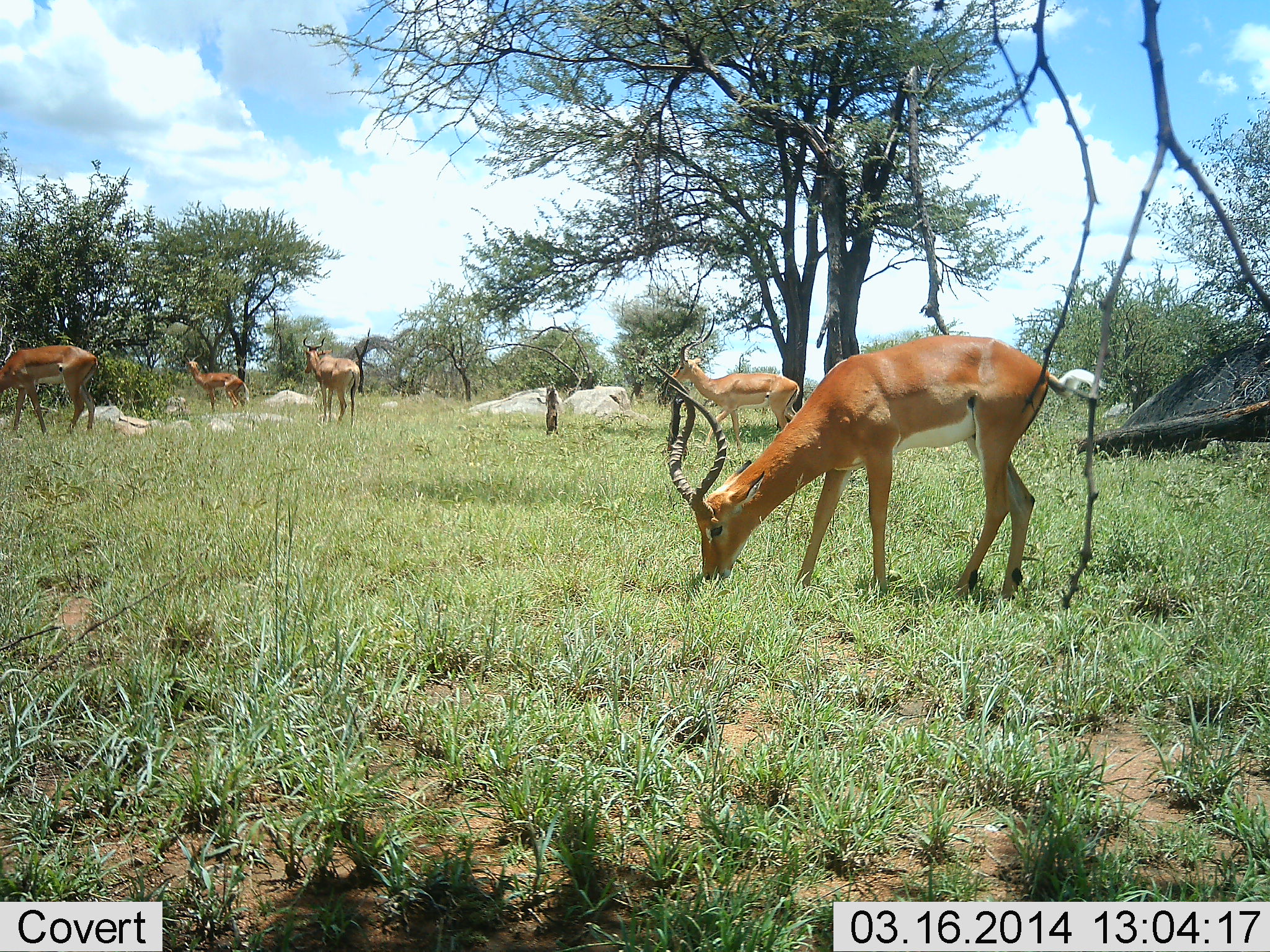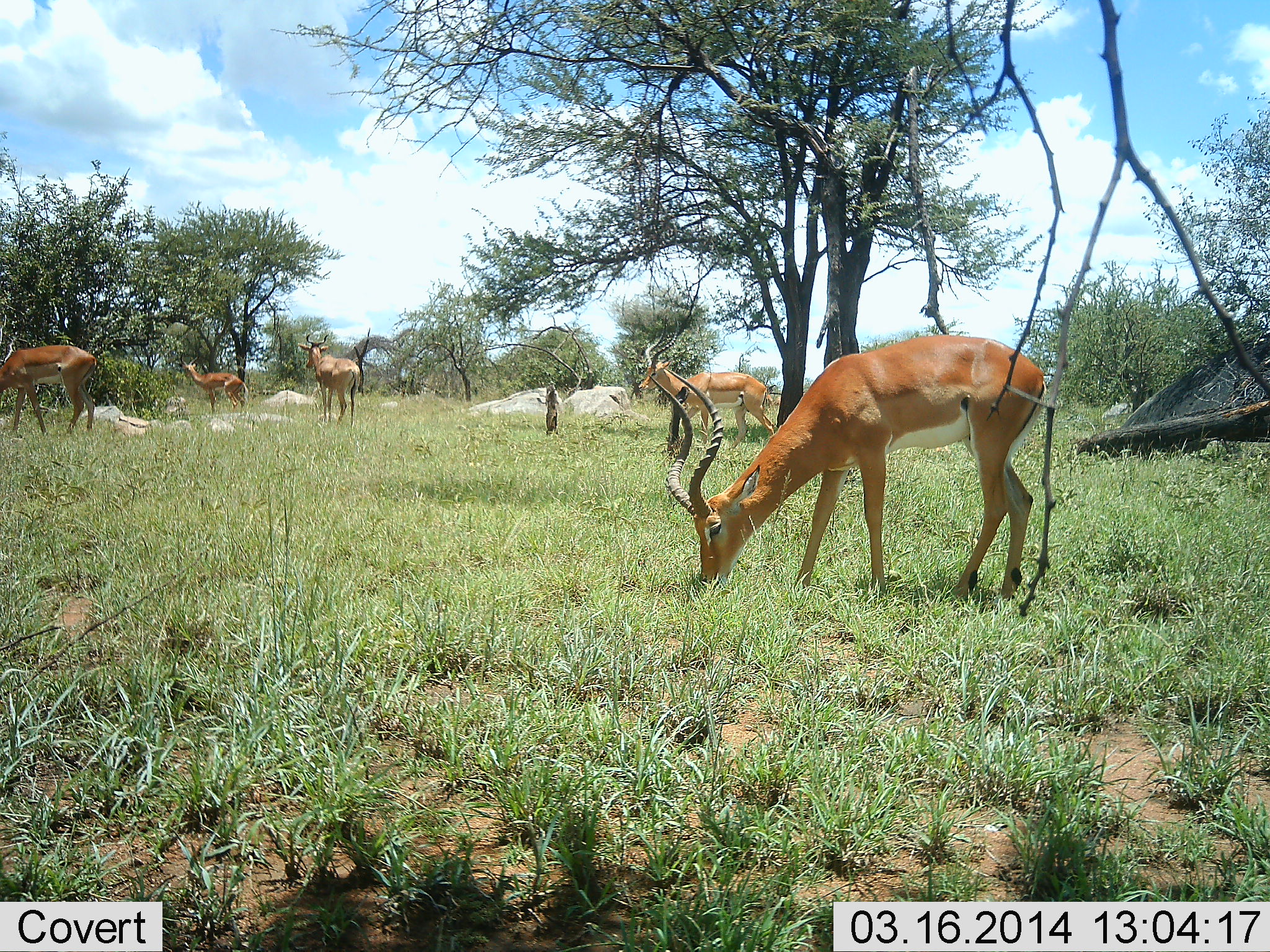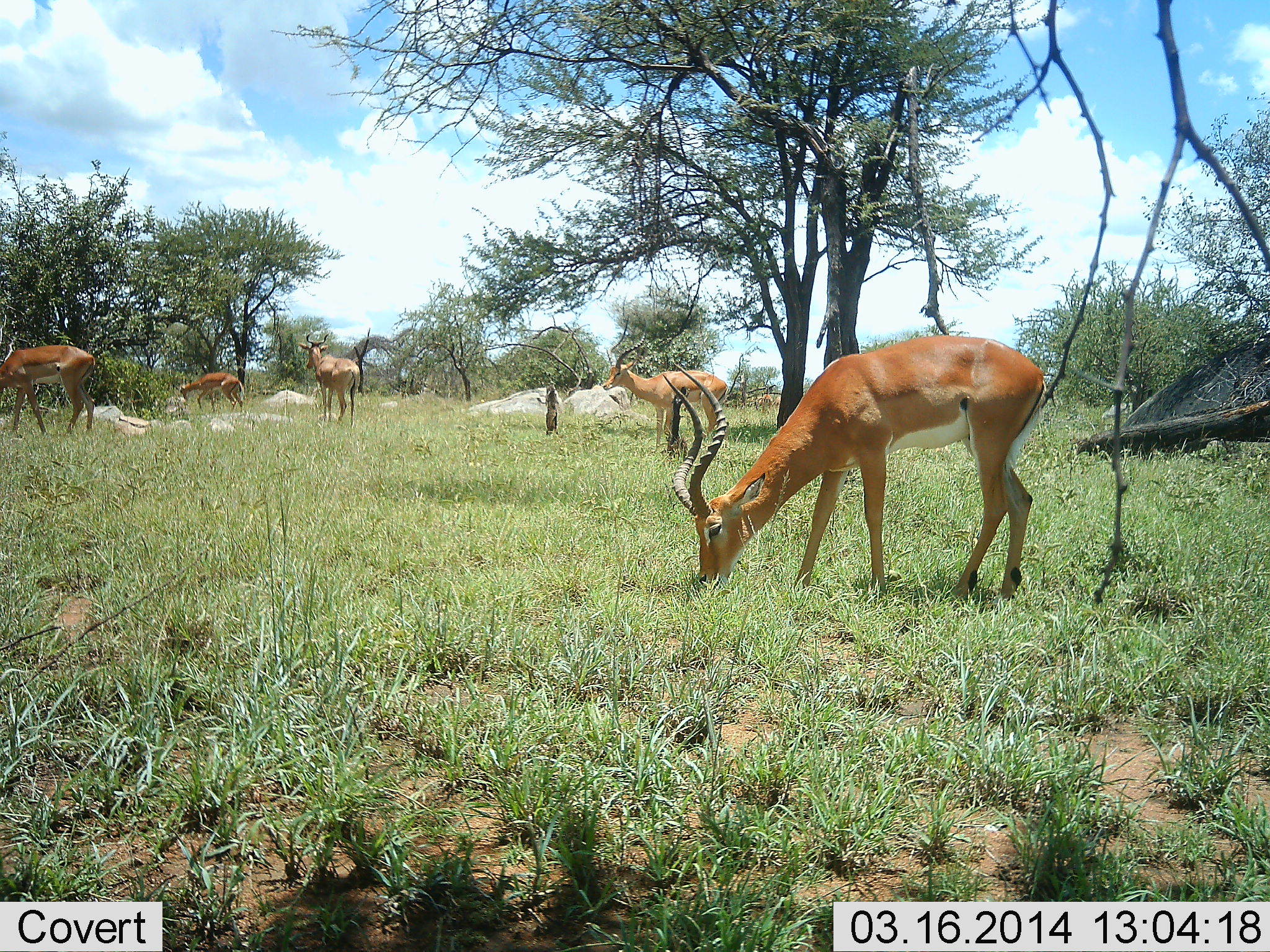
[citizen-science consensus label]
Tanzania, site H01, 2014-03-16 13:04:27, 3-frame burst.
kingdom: Animalia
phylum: Chordata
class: Mammalia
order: Artiodactyla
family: Bovidae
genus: Aepyceros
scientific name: Aepyceros melampus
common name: impala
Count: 5.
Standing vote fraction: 73%.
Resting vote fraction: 0%.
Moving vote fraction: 27%.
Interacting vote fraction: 0%.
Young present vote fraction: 0%.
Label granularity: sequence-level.